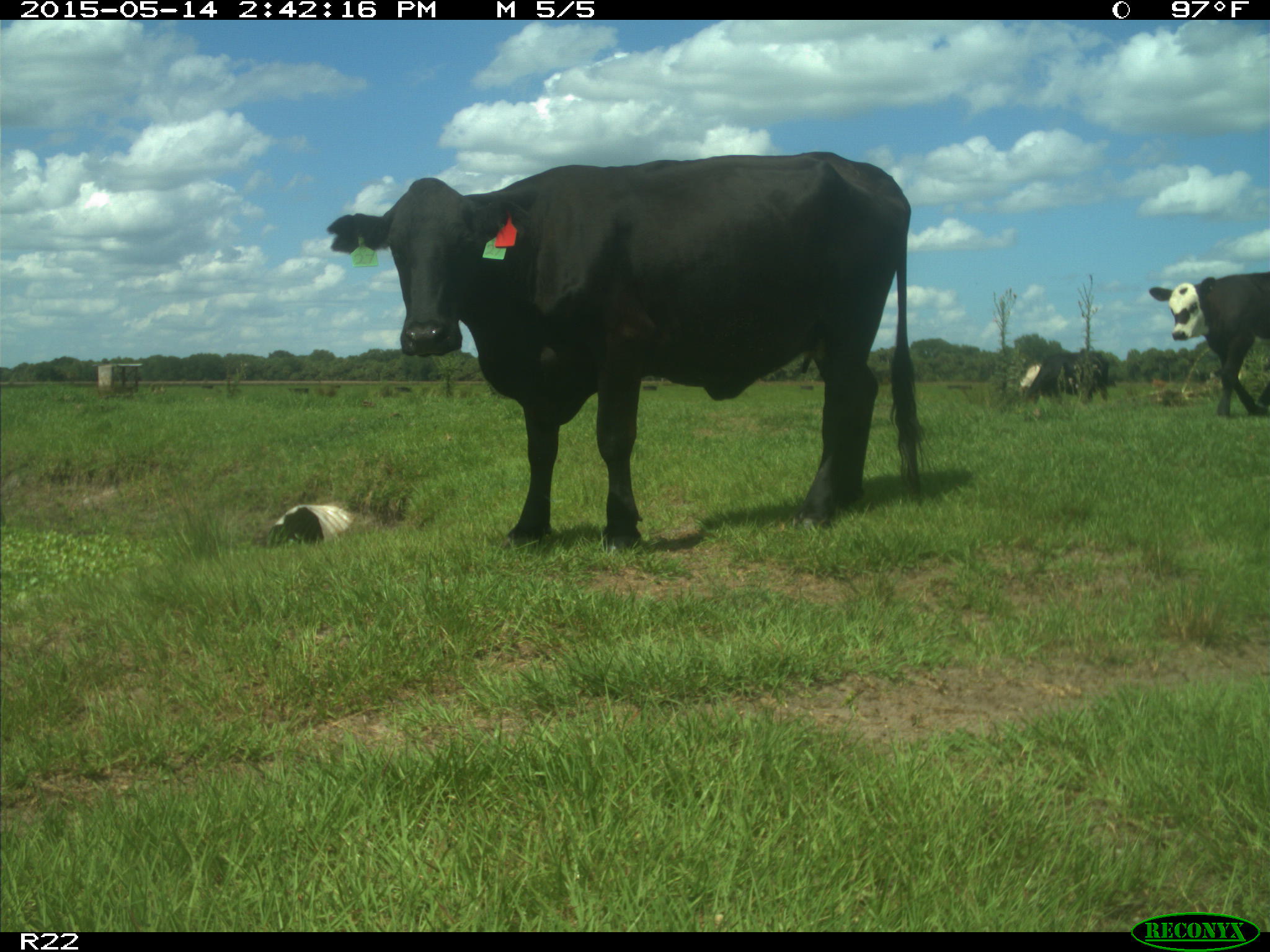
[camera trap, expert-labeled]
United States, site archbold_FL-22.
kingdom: Animalia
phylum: Chordata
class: Mammalia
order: Artiodactyla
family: Bovidae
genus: Bos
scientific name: Bos taurus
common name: domestic cow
Bos taurus (domestic cow).